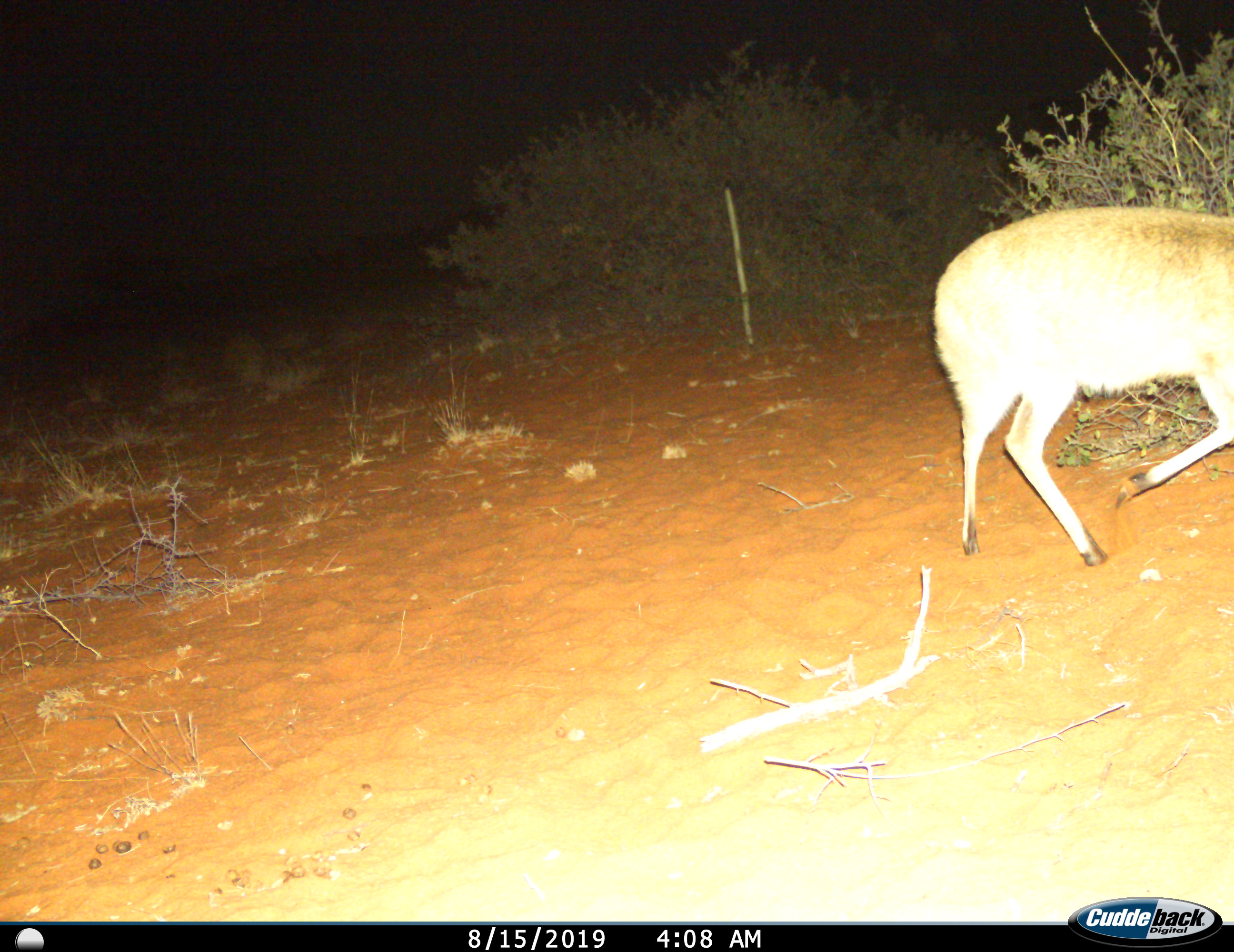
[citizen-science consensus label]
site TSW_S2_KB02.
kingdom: Animalia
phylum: Chordata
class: Mammalia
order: Artiodactyla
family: Bovidae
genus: Sylvicapra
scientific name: Sylvicapra grimmia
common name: common duiker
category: duikercommongrey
Duikercommongrey (common duiker) (Sylvicapra grimmia), count 1. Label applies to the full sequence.